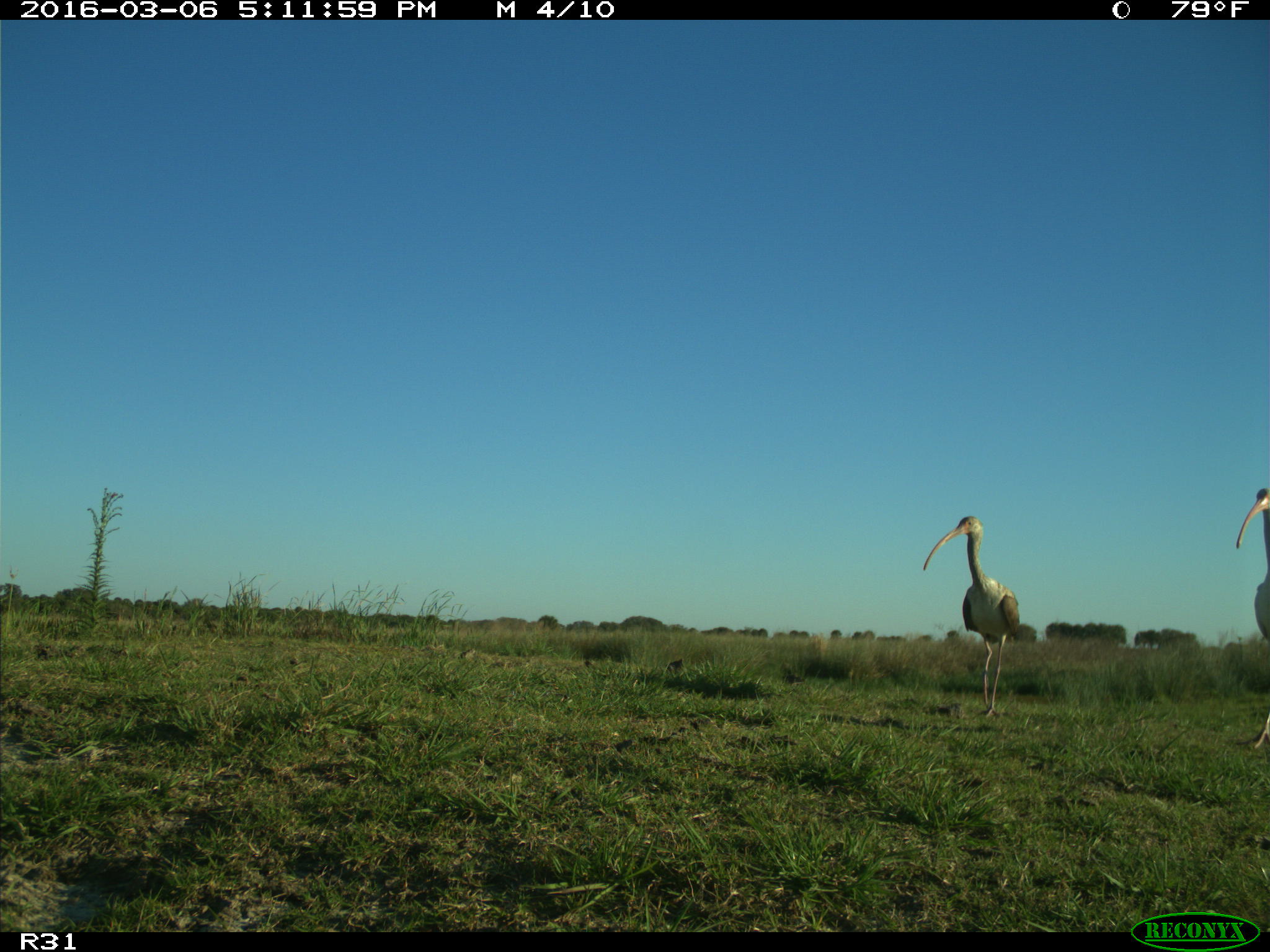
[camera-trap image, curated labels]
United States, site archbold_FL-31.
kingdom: Animalia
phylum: Chordata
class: Aves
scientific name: Aves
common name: birds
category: unidentified bird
Unidentified bird (birds) (Aves).